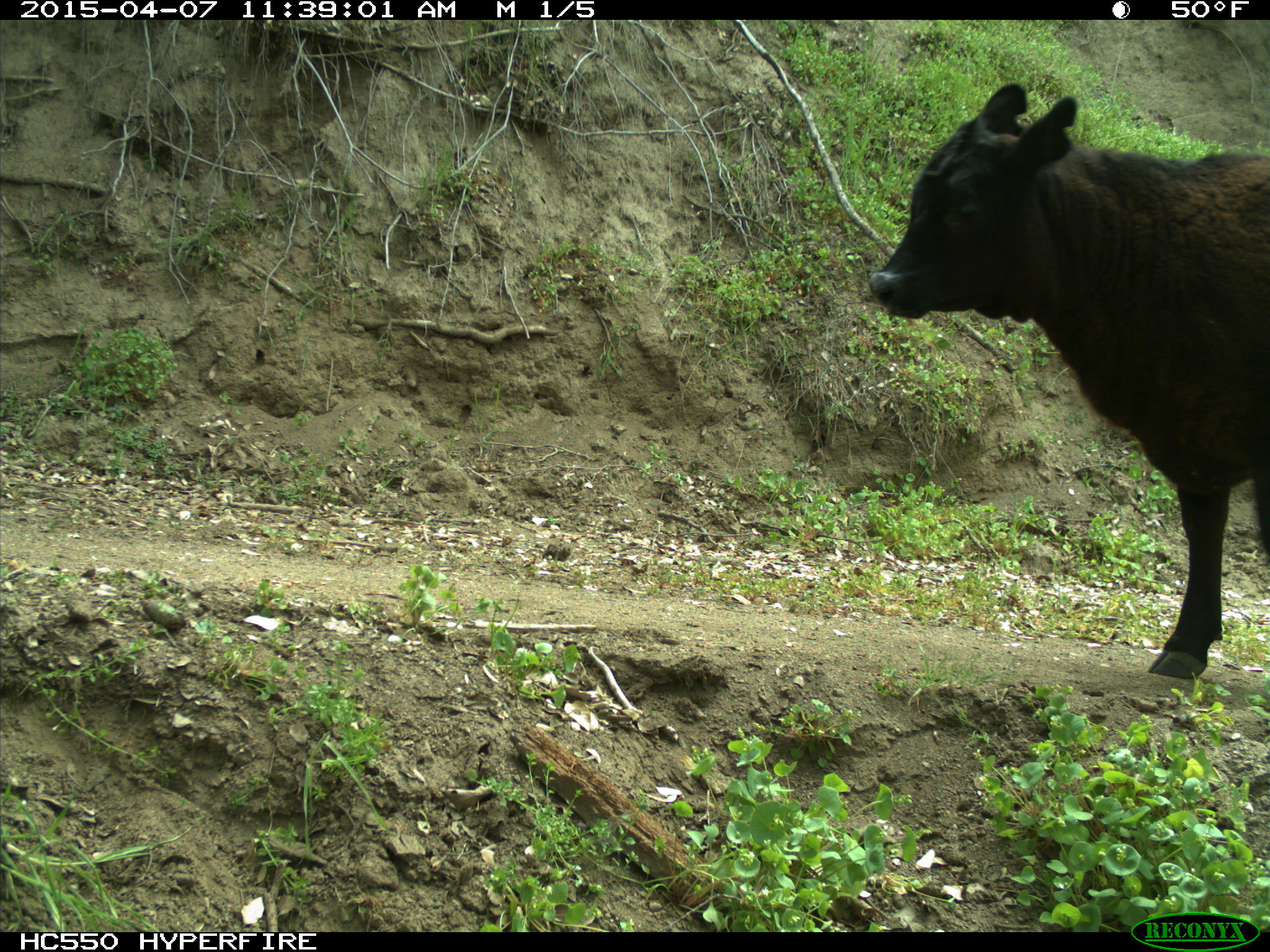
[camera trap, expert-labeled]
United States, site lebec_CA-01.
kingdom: Animalia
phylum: Chordata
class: Mammalia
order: Artiodactyla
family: Bovidae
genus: Bos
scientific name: Bos taurus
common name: domestic cow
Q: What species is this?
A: Bos taurus (domestic cow).